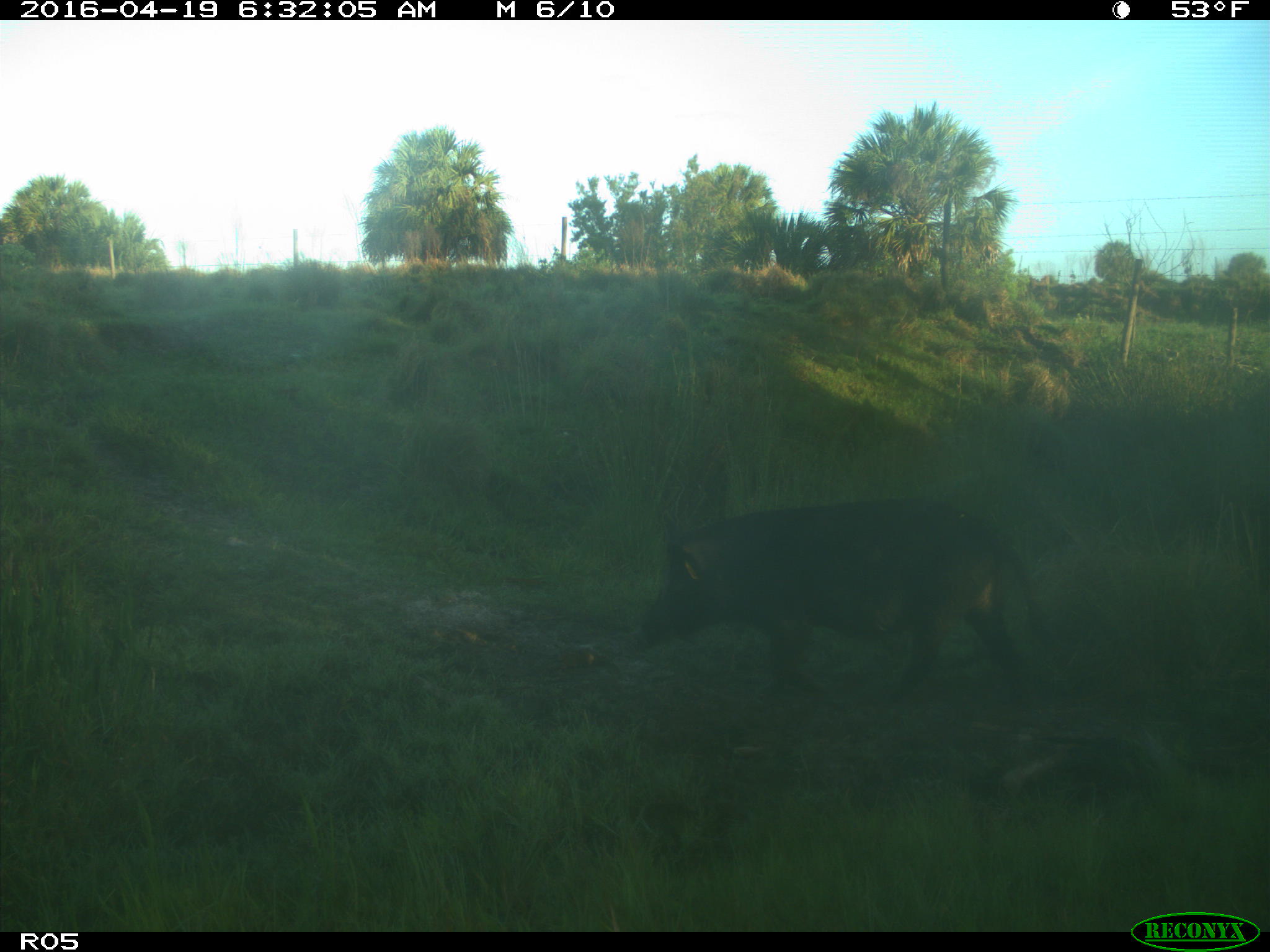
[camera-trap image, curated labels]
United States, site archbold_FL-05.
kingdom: Animalia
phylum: Chordata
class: Mammalia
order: Artiodactyla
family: Suidae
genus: Sus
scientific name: Sus scrofa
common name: wild boar